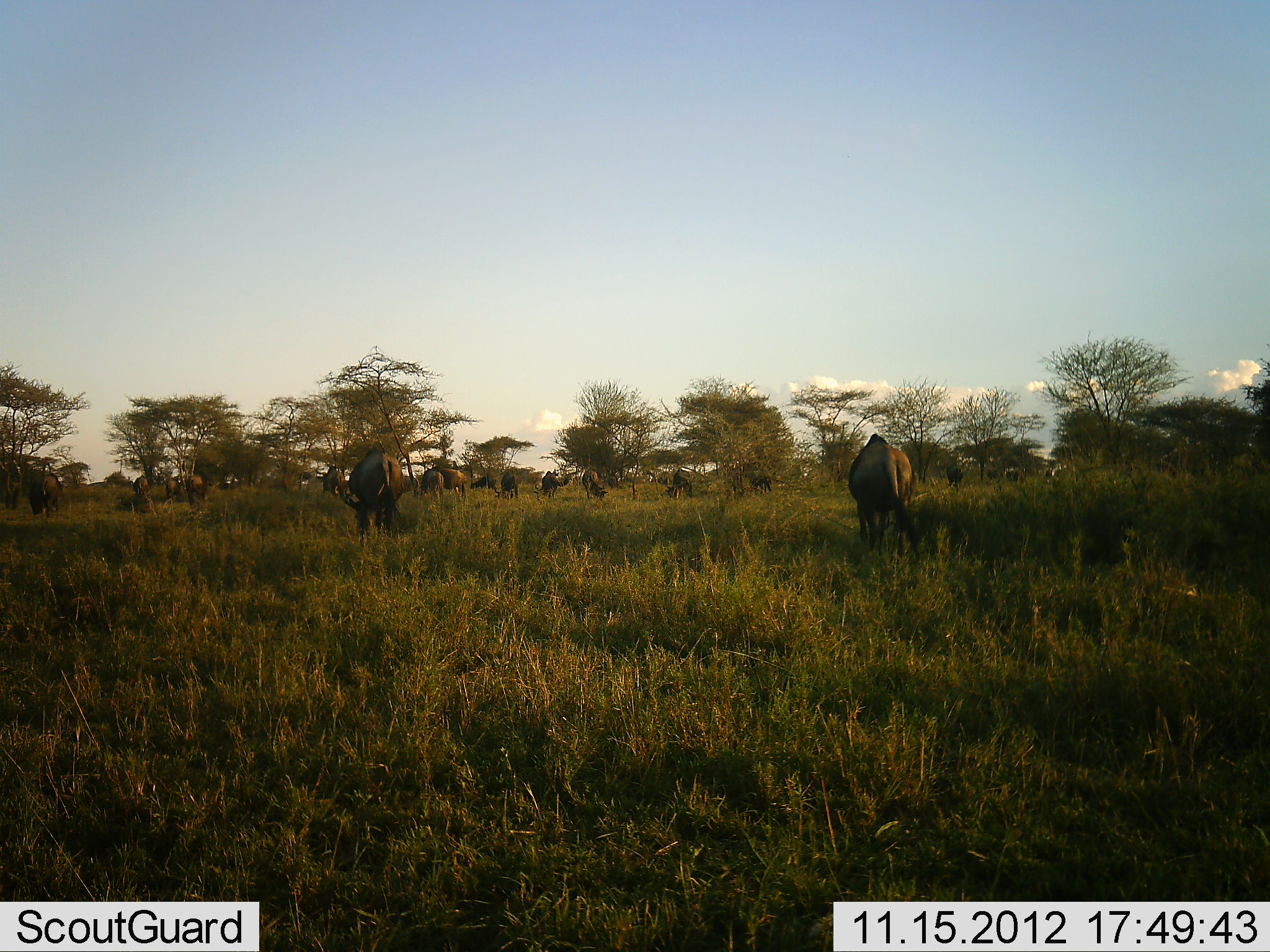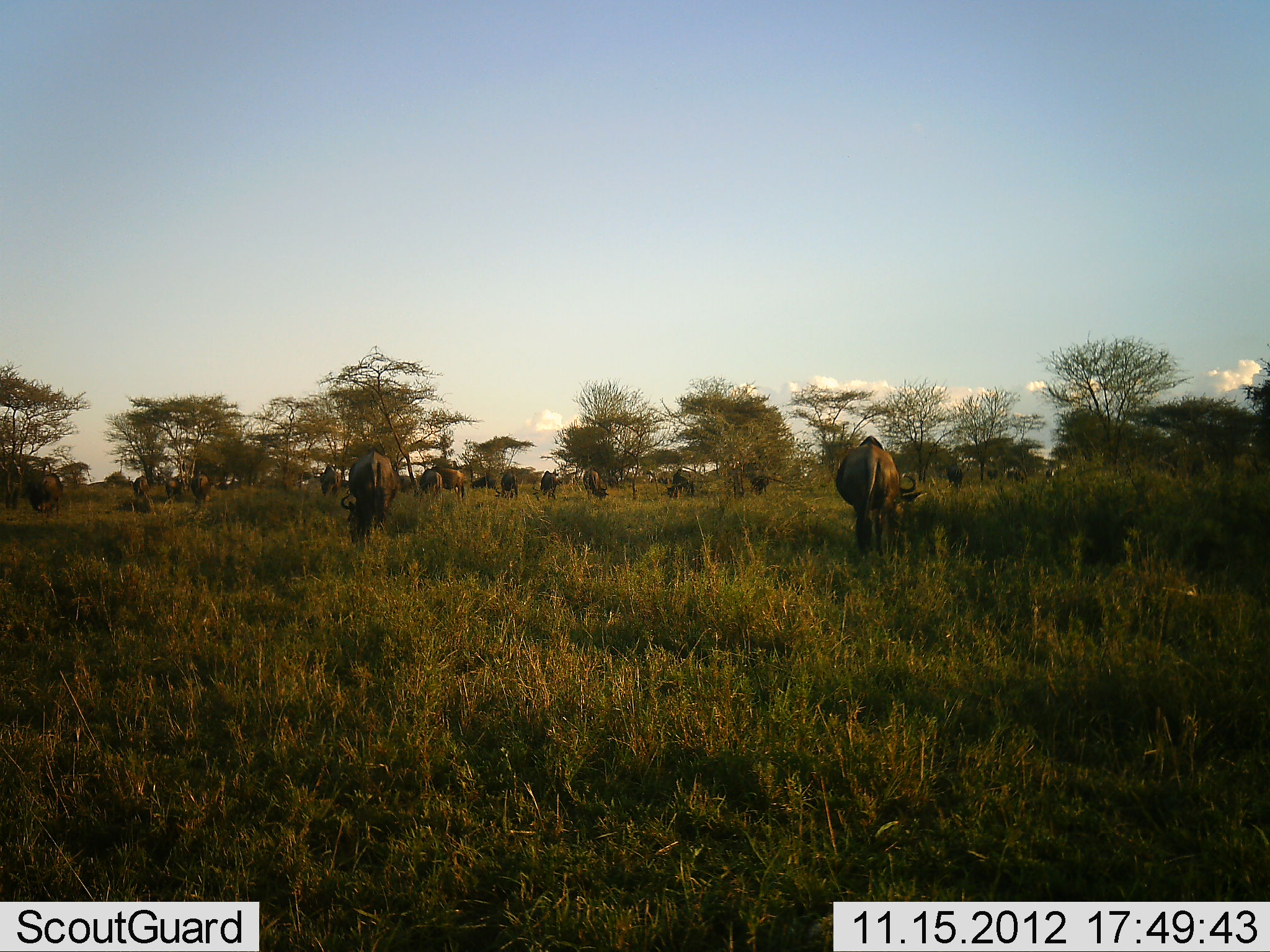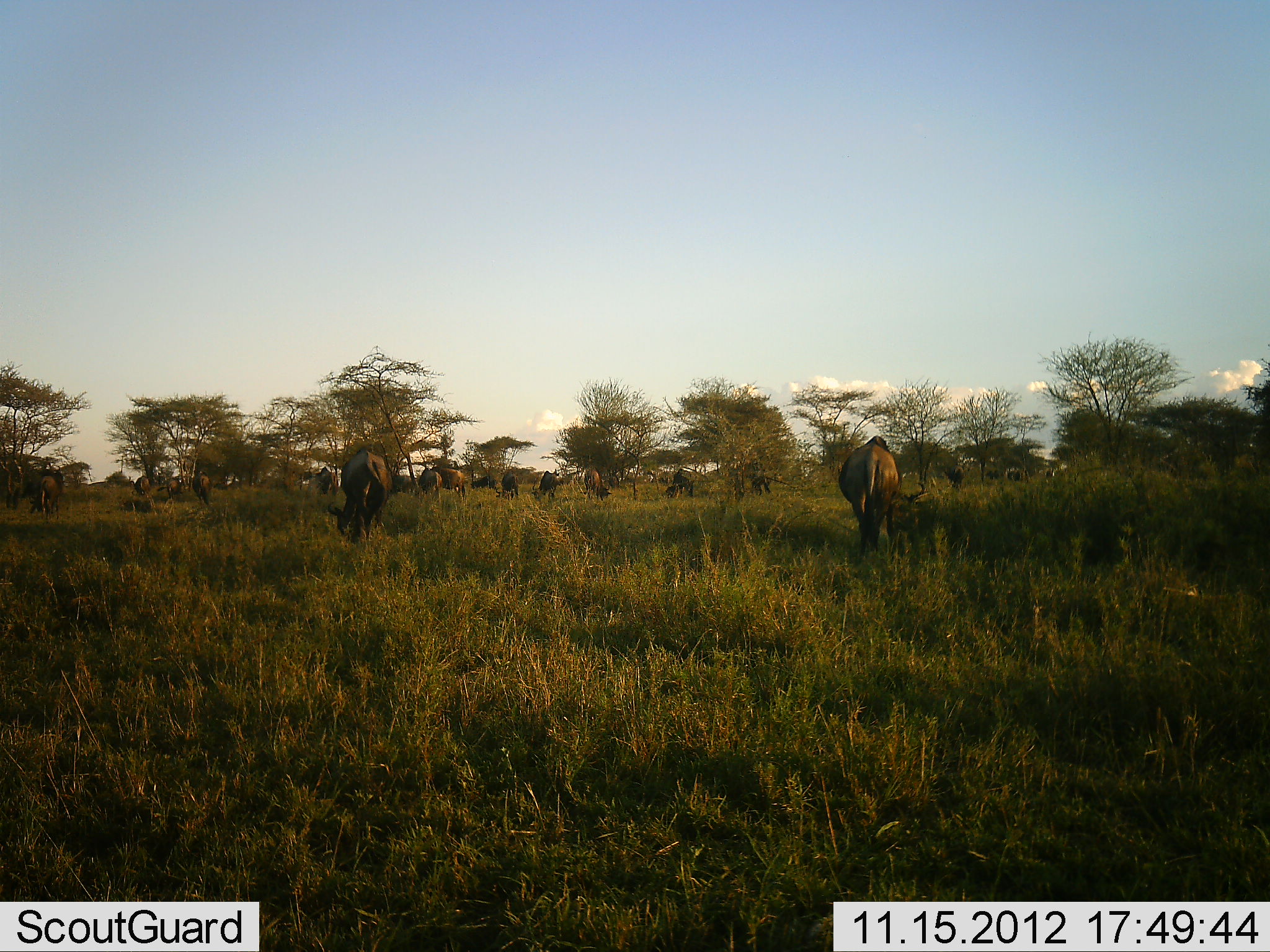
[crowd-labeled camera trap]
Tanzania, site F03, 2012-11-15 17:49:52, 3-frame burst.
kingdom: Animalia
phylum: Chordata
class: Mammalia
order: Artiodactyla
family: Bovidae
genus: Connochaetes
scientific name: Connochaetes taurinus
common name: blue wildebeest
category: wildebeest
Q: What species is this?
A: Wildebeest (blue wildebeest) (Connochaetes taurinus).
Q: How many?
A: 11-50.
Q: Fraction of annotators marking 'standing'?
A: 40%.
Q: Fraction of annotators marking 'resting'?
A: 0%.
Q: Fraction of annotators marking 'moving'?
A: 30%.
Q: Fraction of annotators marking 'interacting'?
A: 0%.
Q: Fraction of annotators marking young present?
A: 0%.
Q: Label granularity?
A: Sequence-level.